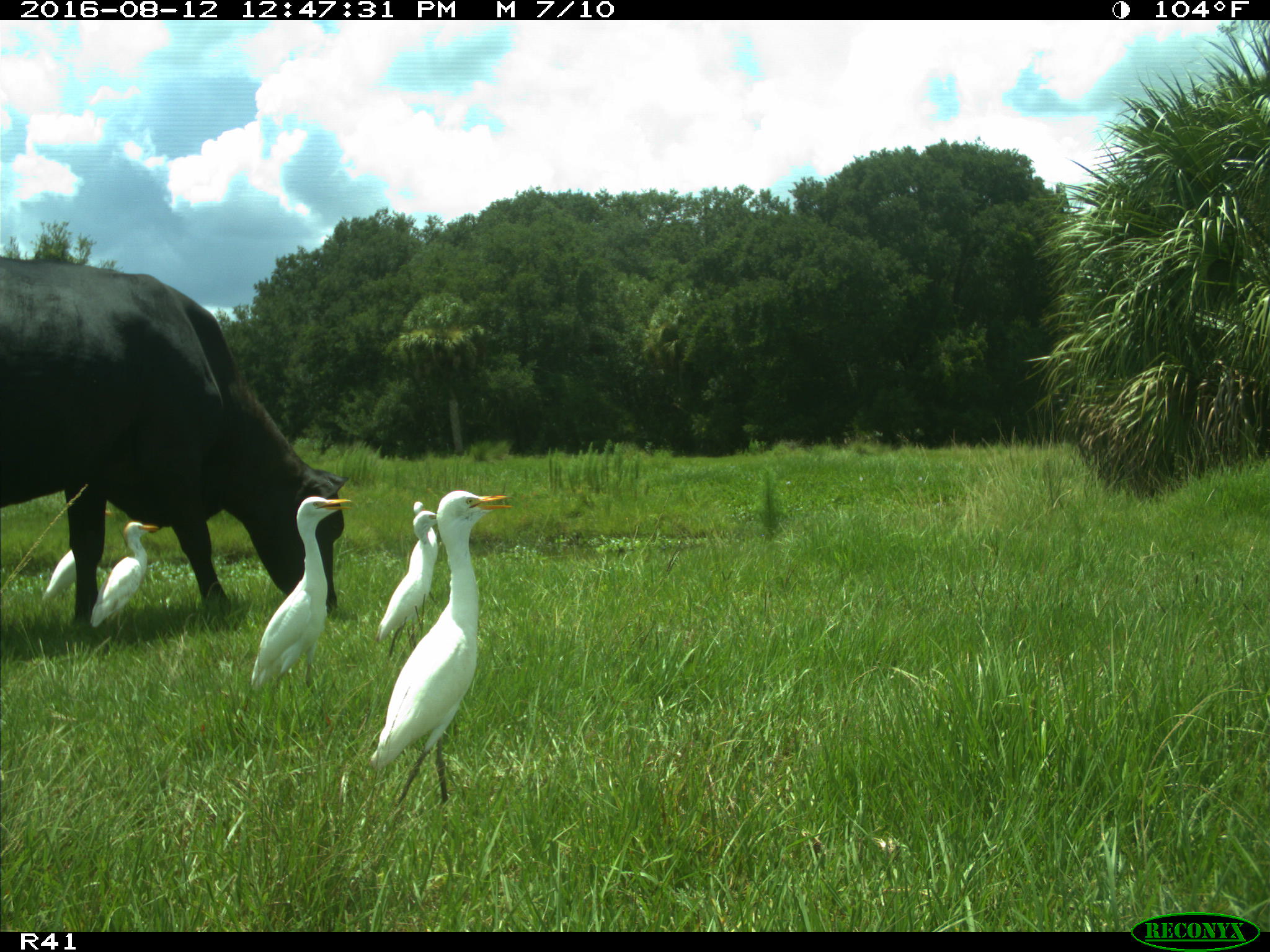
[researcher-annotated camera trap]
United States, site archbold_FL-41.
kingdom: Animalia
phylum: Chordata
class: Mammalia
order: Artiodactyla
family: Bovidae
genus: Bos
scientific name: Bos taurus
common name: domestic cow